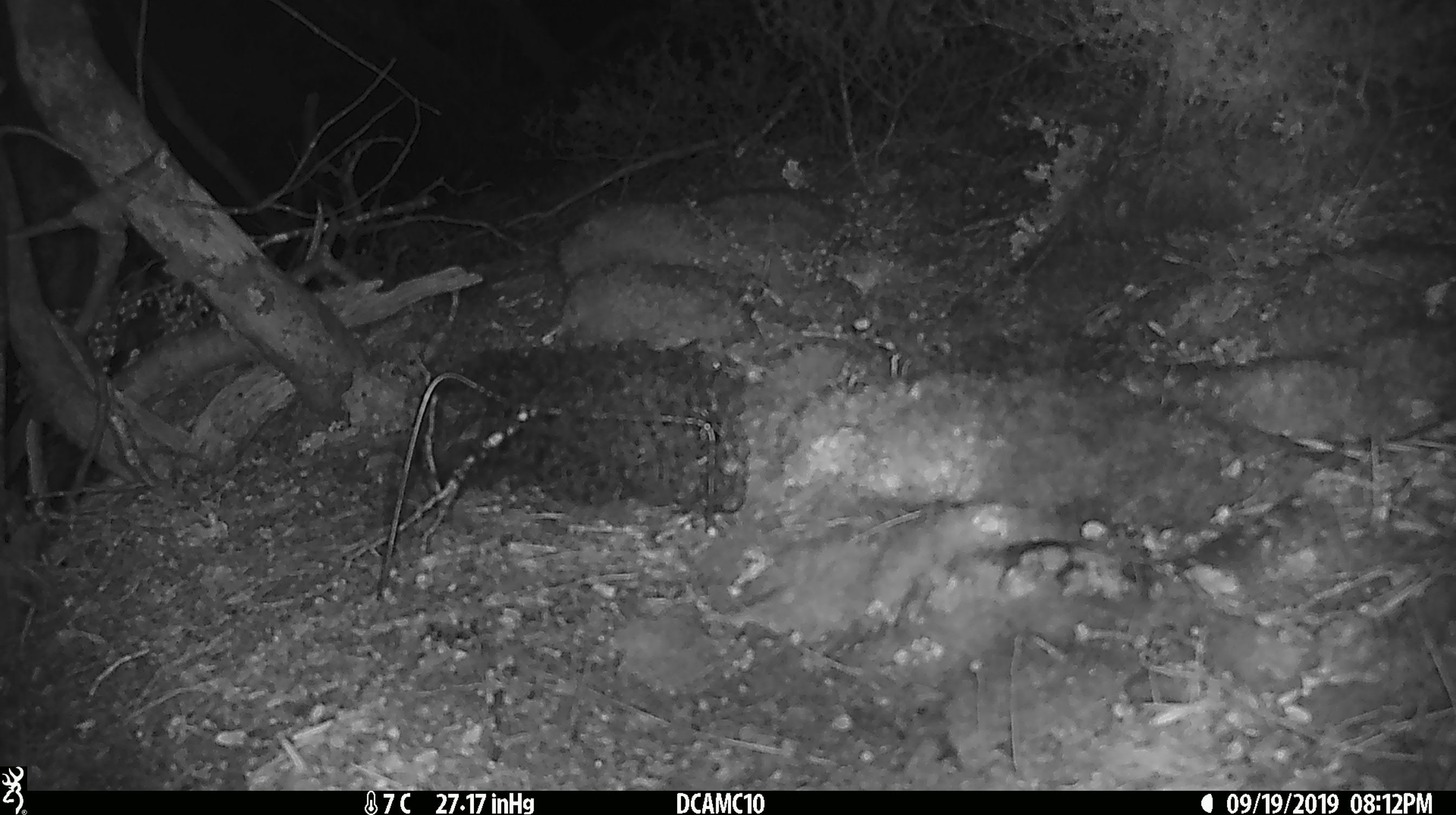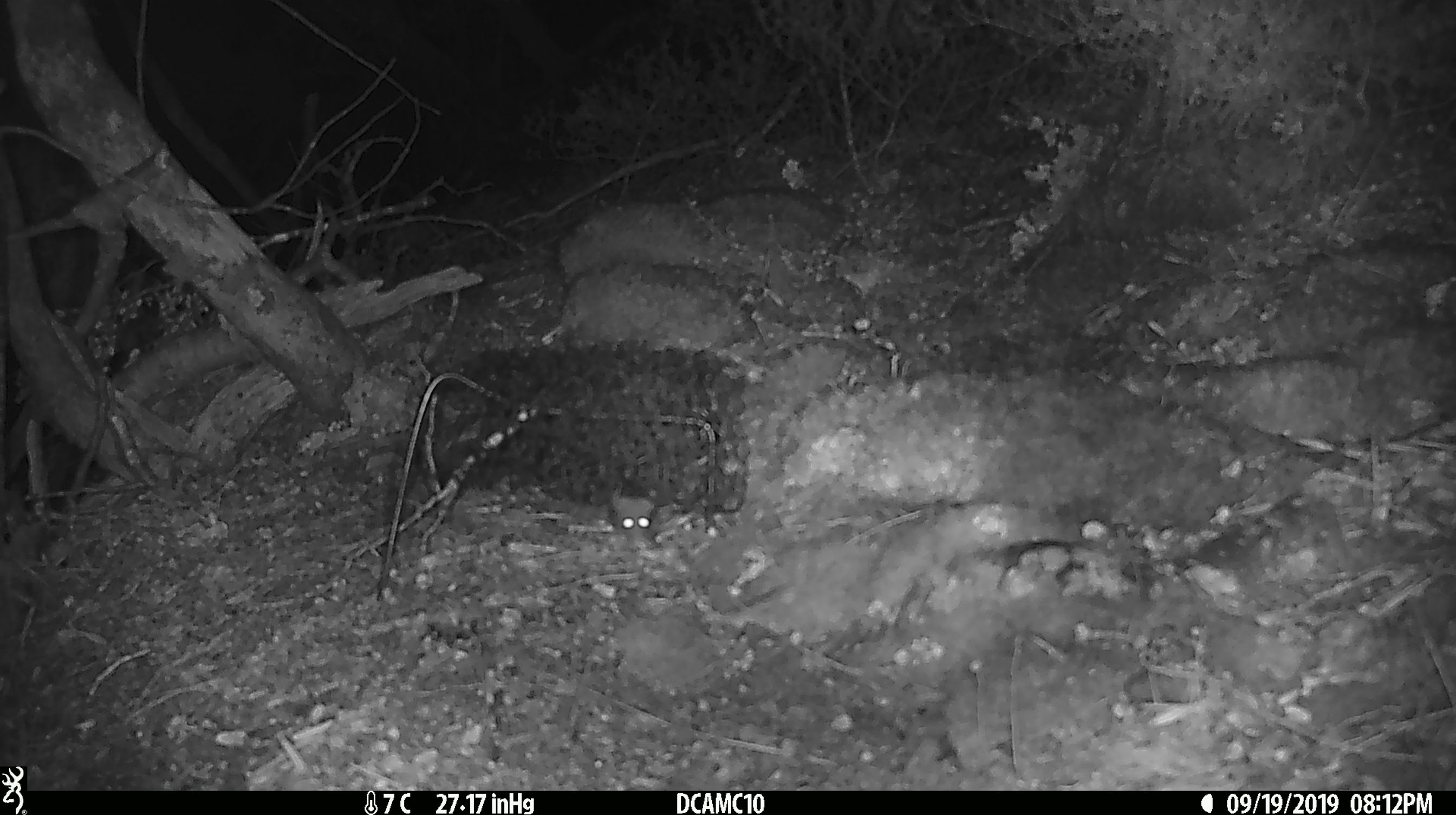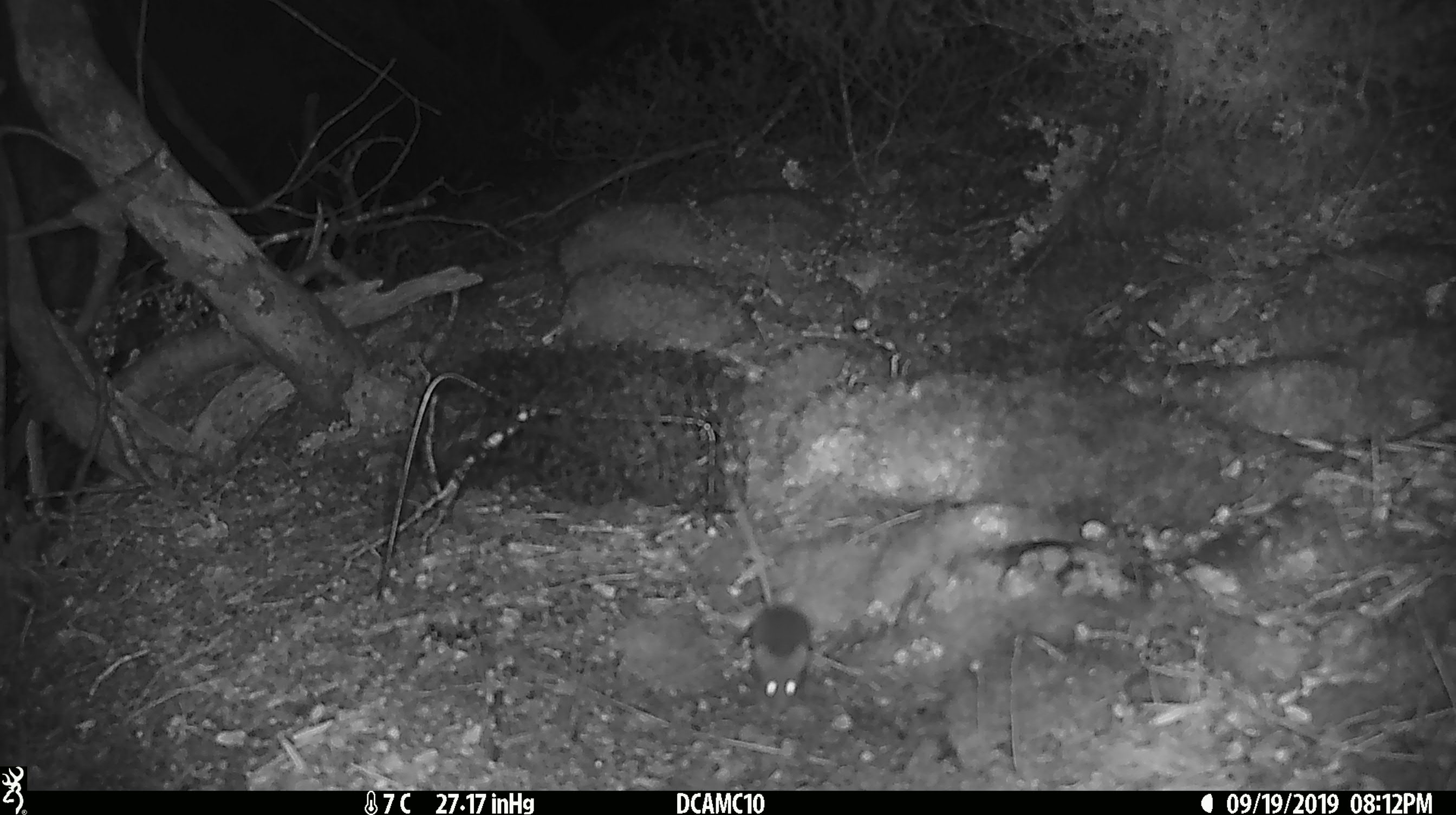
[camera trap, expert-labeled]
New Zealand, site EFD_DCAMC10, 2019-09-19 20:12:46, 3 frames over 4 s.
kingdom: Animalia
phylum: Chordata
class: Mammalia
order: Rodentia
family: Muridae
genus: Mus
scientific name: Mus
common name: mouse